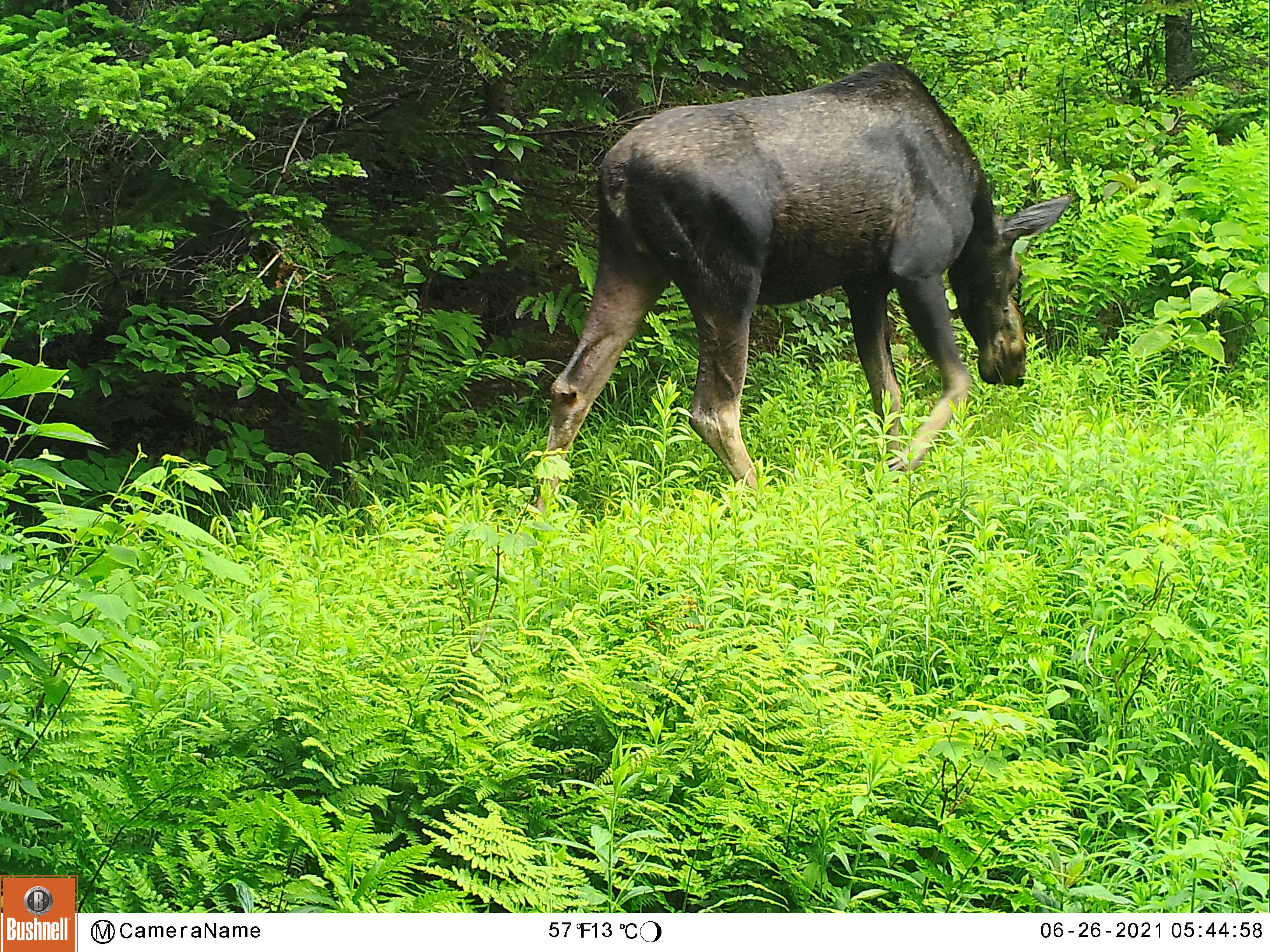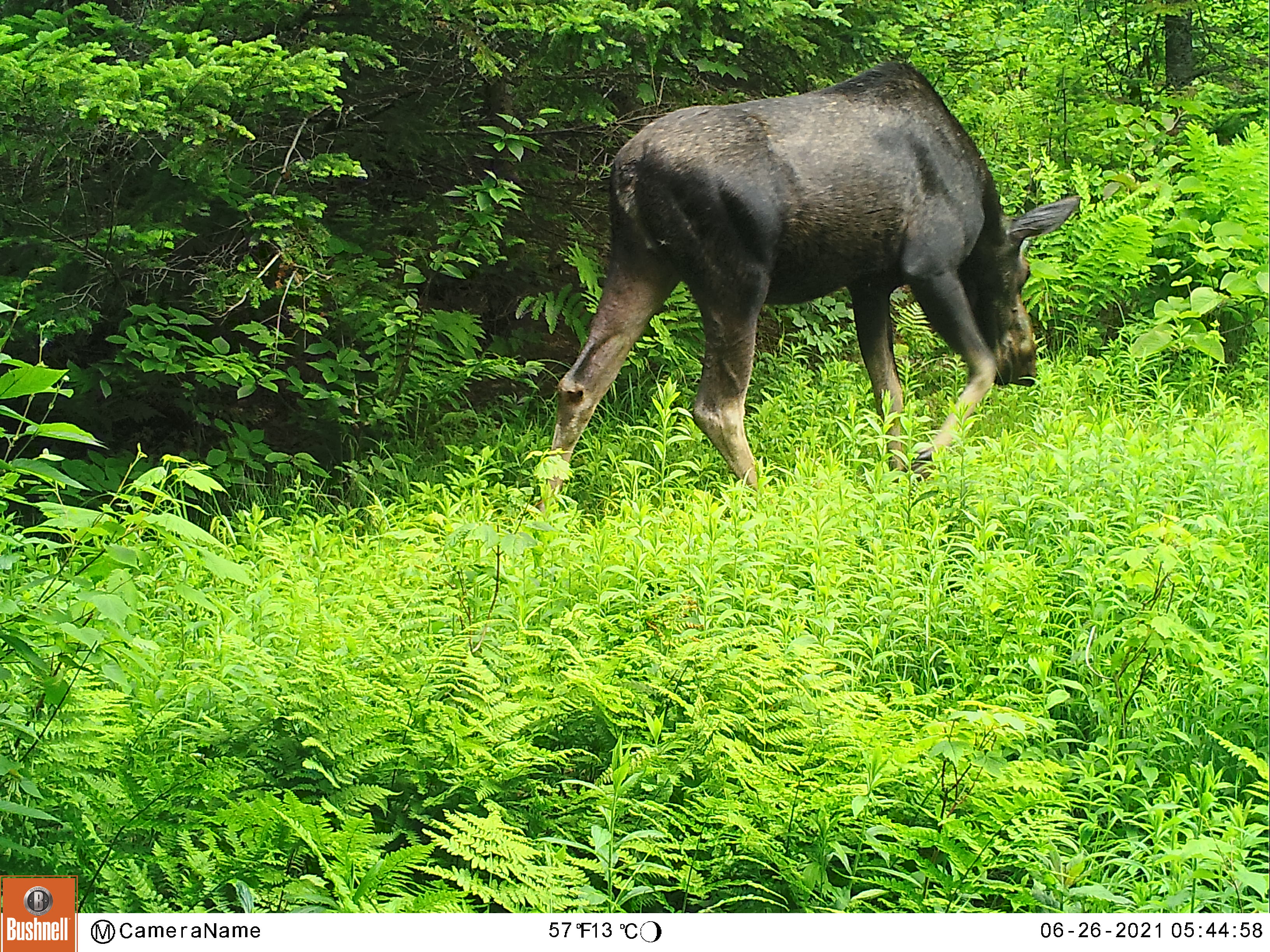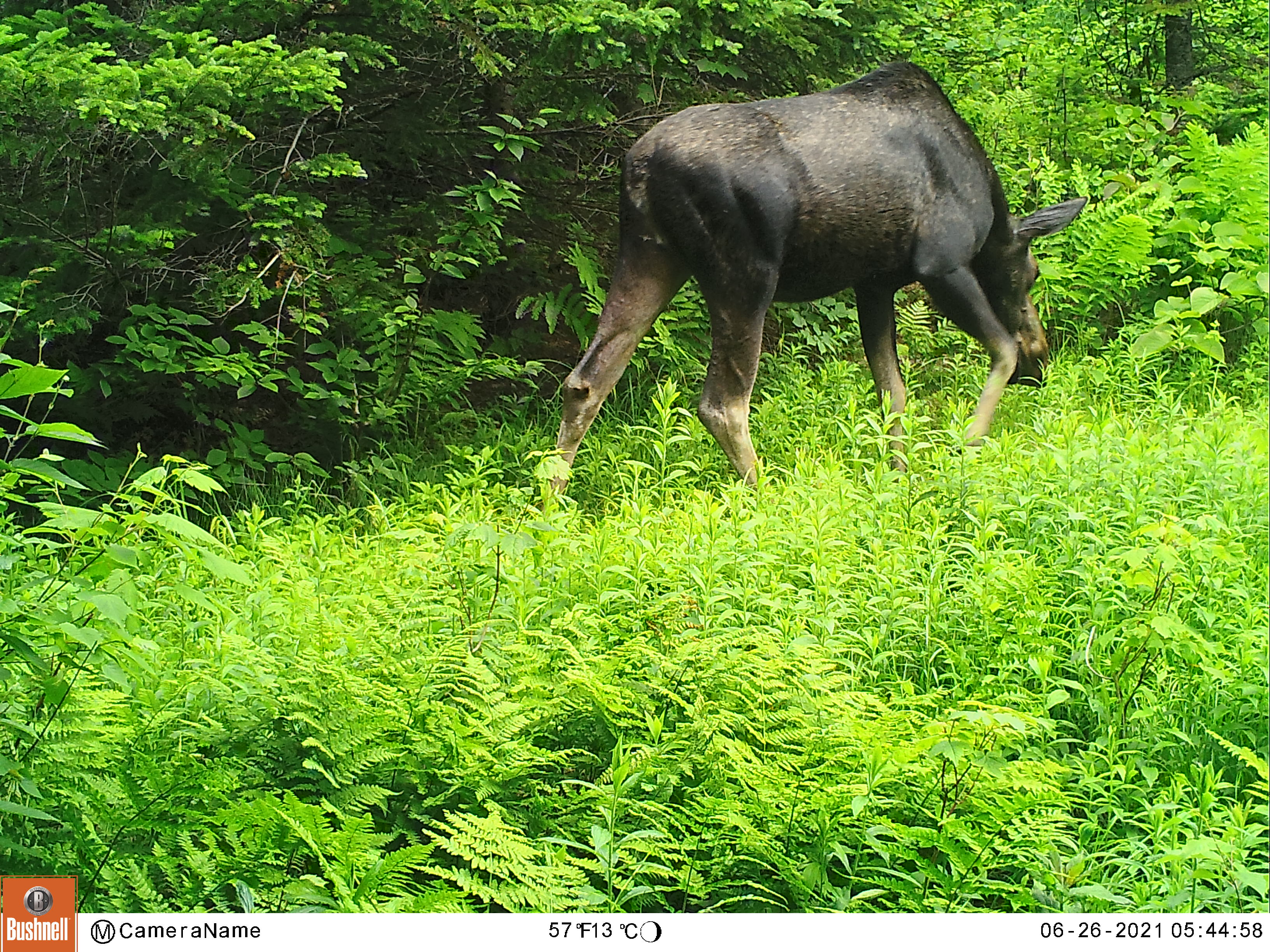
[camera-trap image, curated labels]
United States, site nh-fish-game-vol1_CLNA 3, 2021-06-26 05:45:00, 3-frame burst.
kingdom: Animalia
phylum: Chordata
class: Mammalia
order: Artiodactyla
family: Cervidae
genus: Alces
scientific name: Alces alces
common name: moose